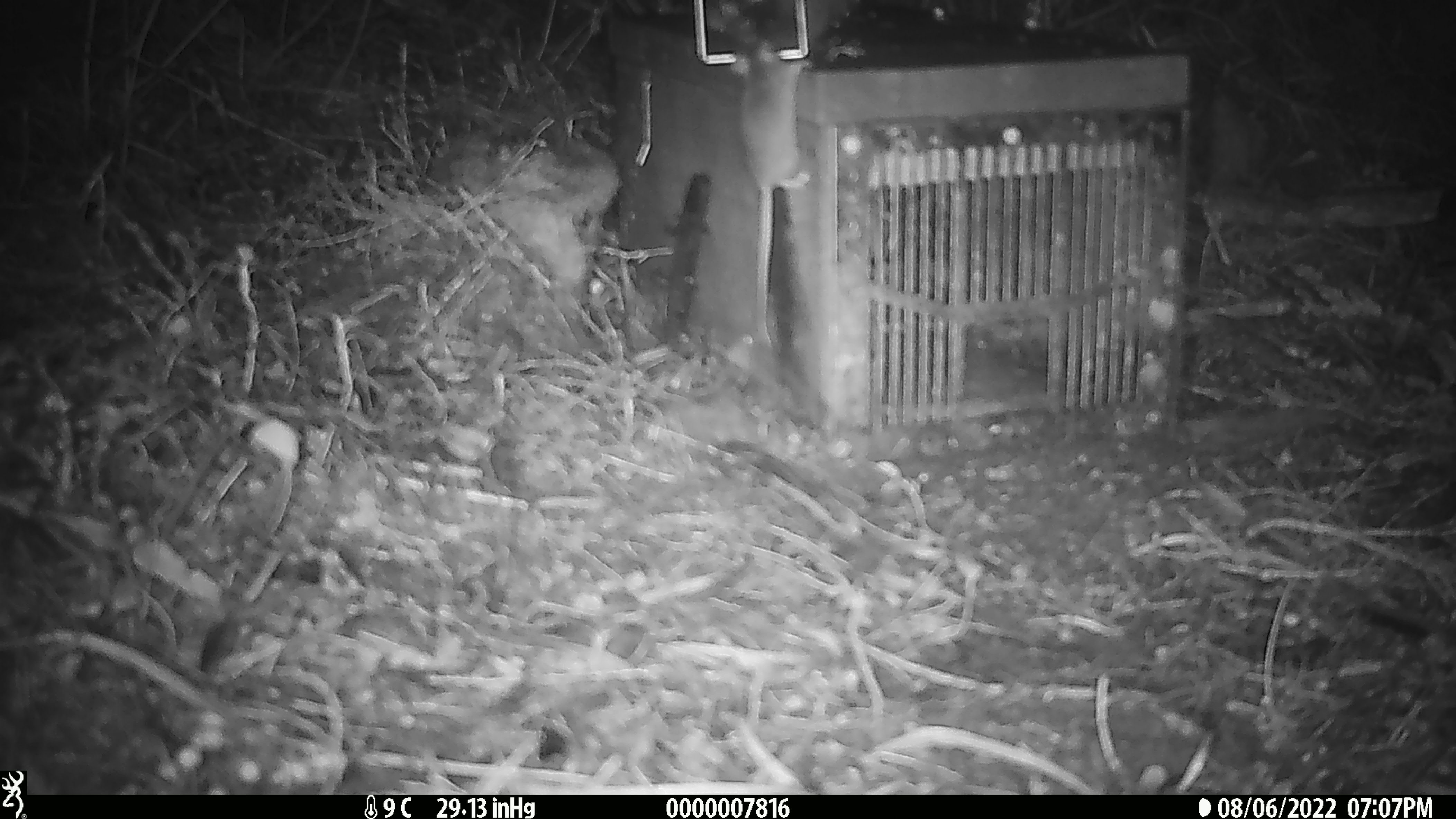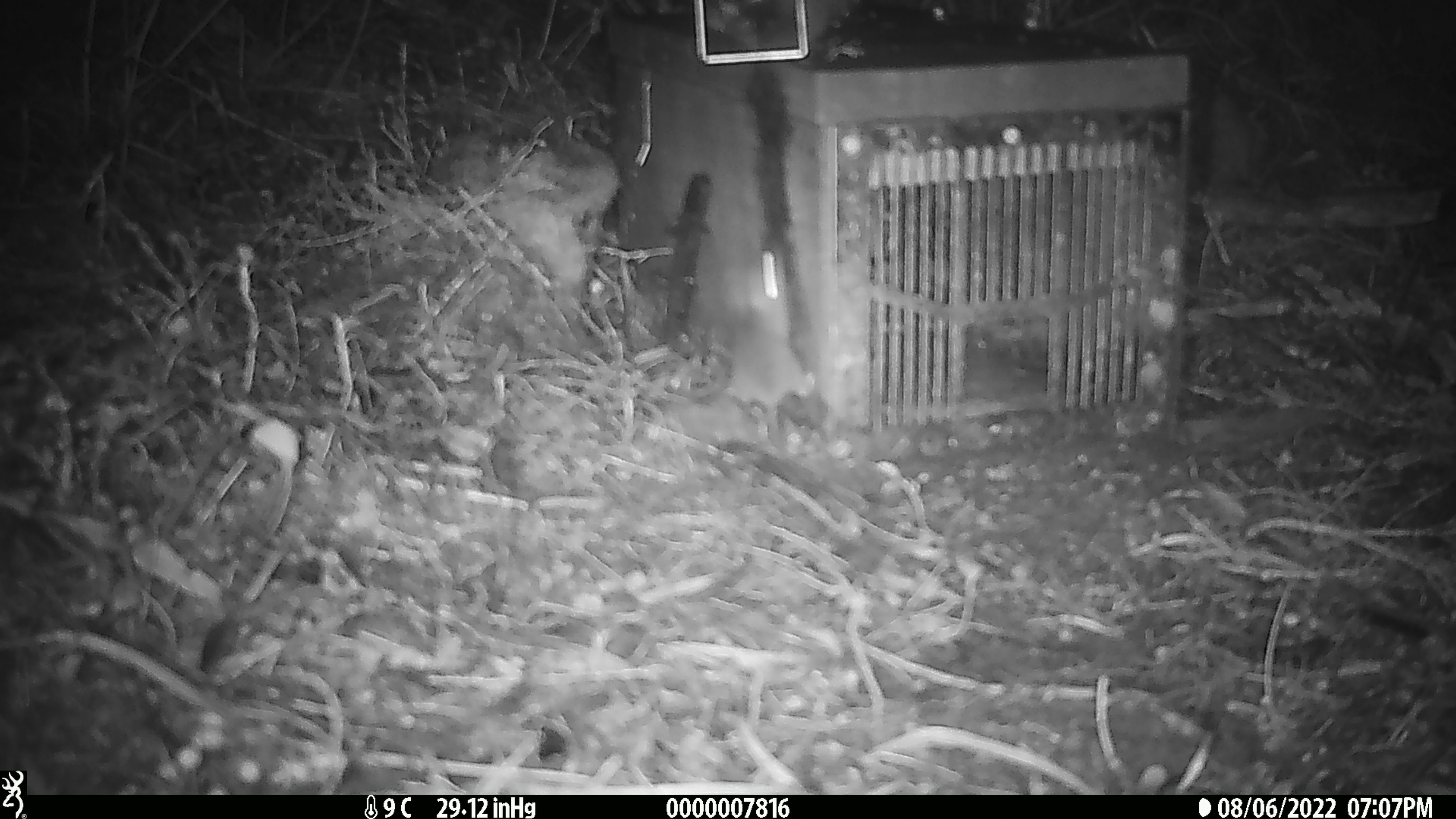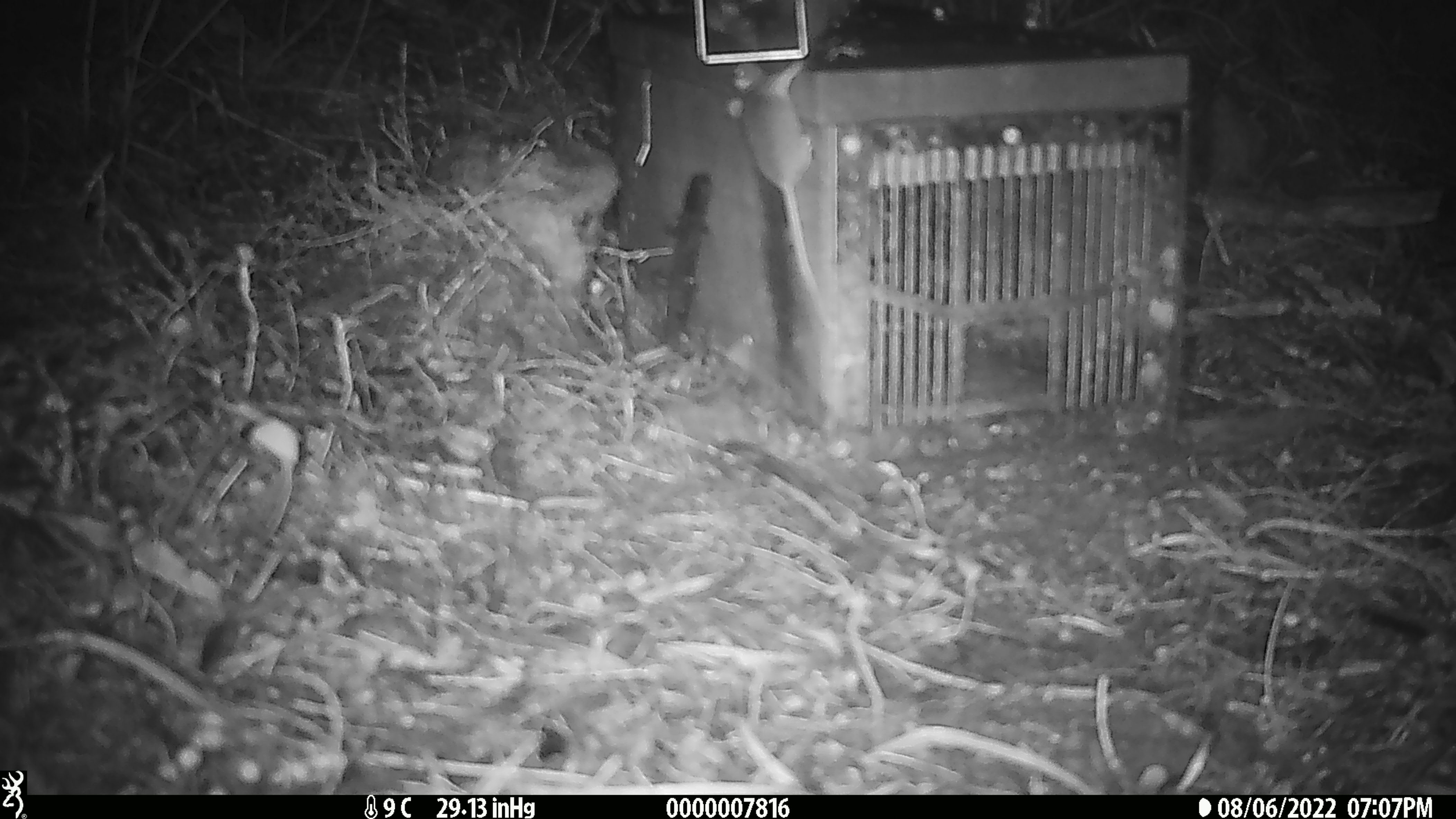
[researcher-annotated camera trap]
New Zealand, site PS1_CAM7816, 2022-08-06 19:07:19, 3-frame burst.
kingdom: Animalia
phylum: Chordata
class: Mammalia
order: Rodentia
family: Muridae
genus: Mus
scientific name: Mus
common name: mouse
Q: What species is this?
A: Mouse (Mus).